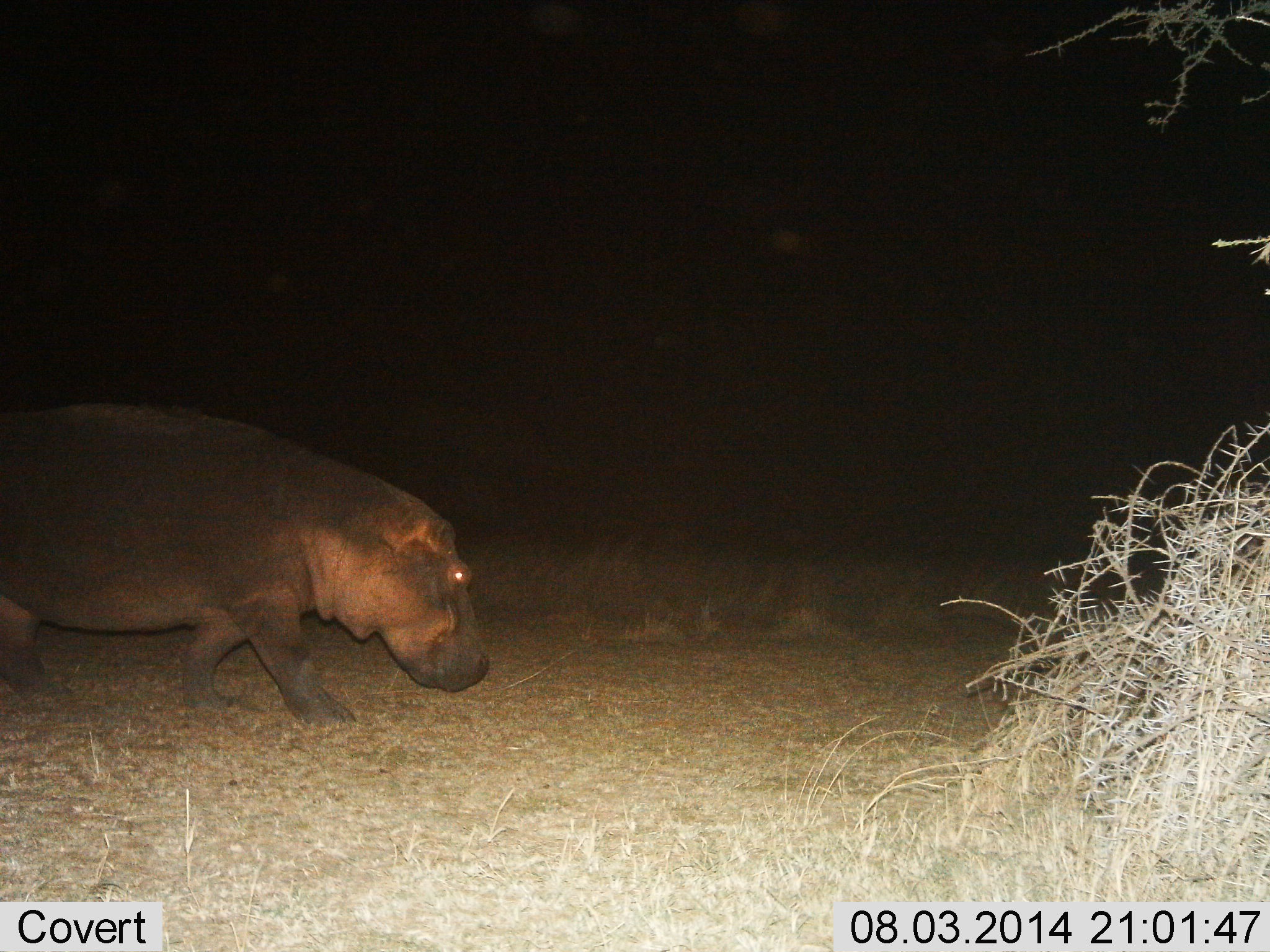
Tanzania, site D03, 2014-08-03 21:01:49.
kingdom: Animalia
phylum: Chordata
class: Mammalia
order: Artiodactyla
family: Hippopotamidae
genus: Hippopotamus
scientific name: Hippopotamus amphibius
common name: hippopotamus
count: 1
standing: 0%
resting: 0%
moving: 100%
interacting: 0%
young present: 0%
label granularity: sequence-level